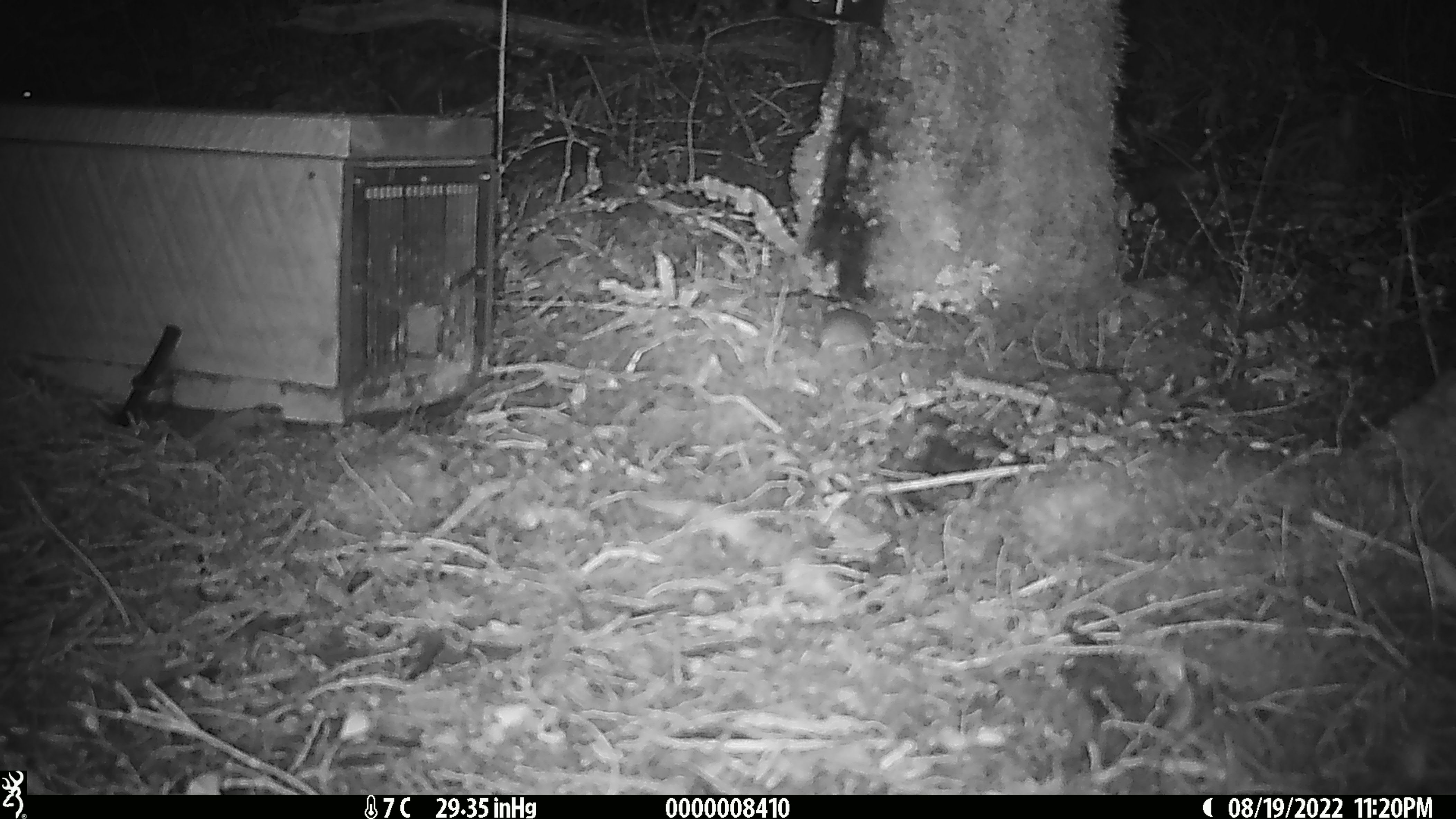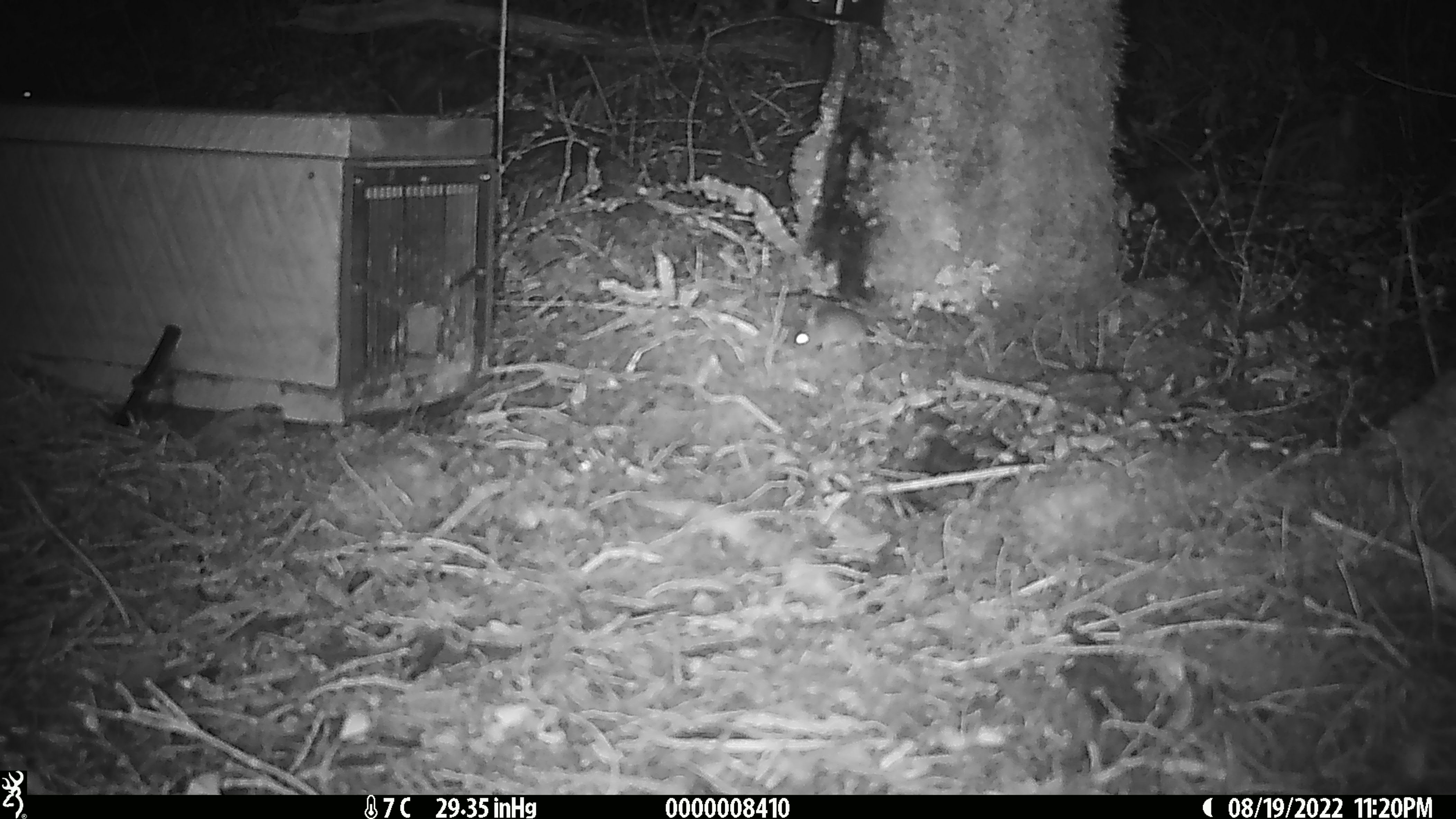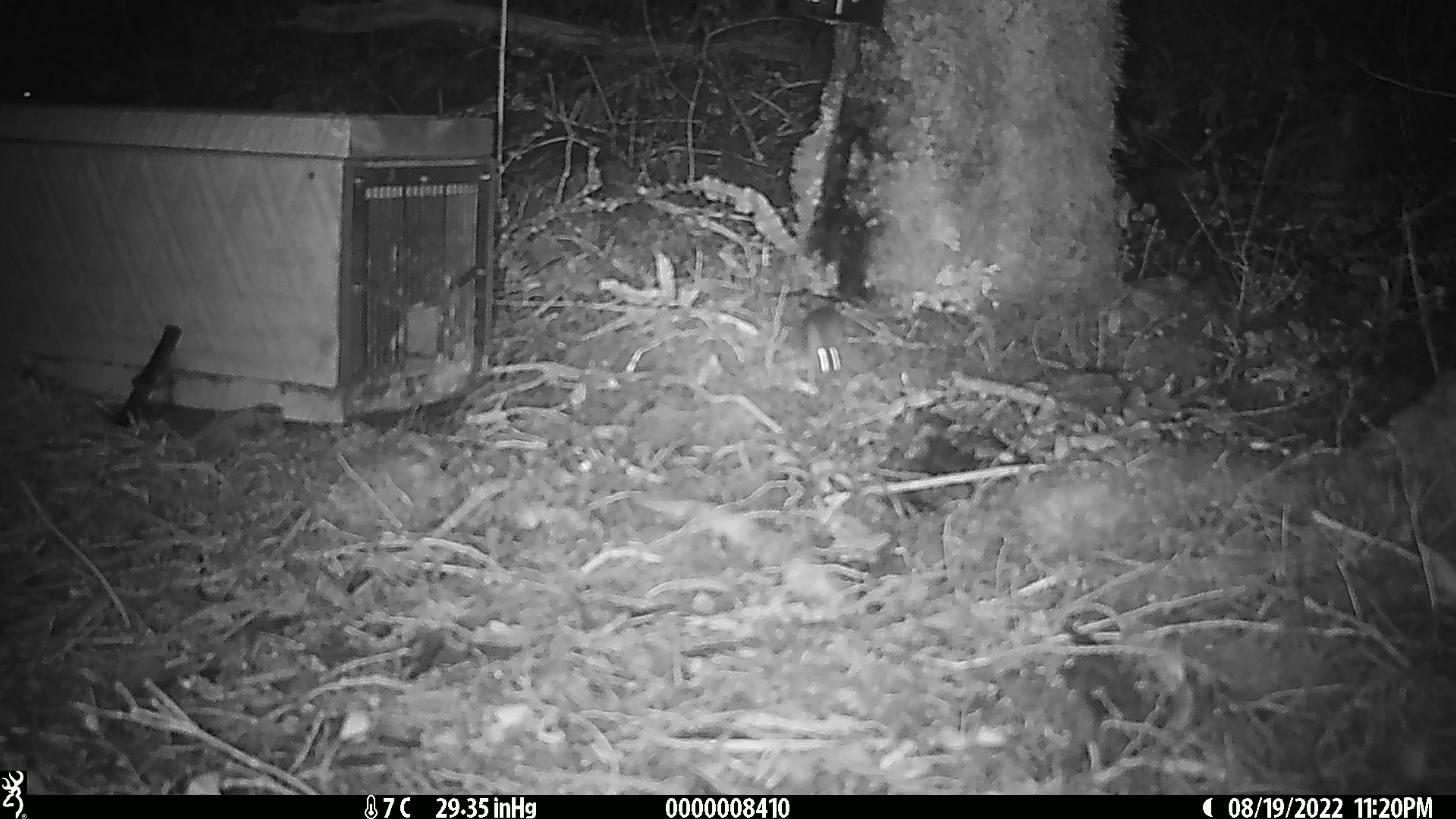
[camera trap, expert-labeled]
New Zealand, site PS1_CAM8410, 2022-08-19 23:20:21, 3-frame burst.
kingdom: Animalia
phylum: Chordata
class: Mammalia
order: Rodentia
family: Muridae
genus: Mus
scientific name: Mus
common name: mouse